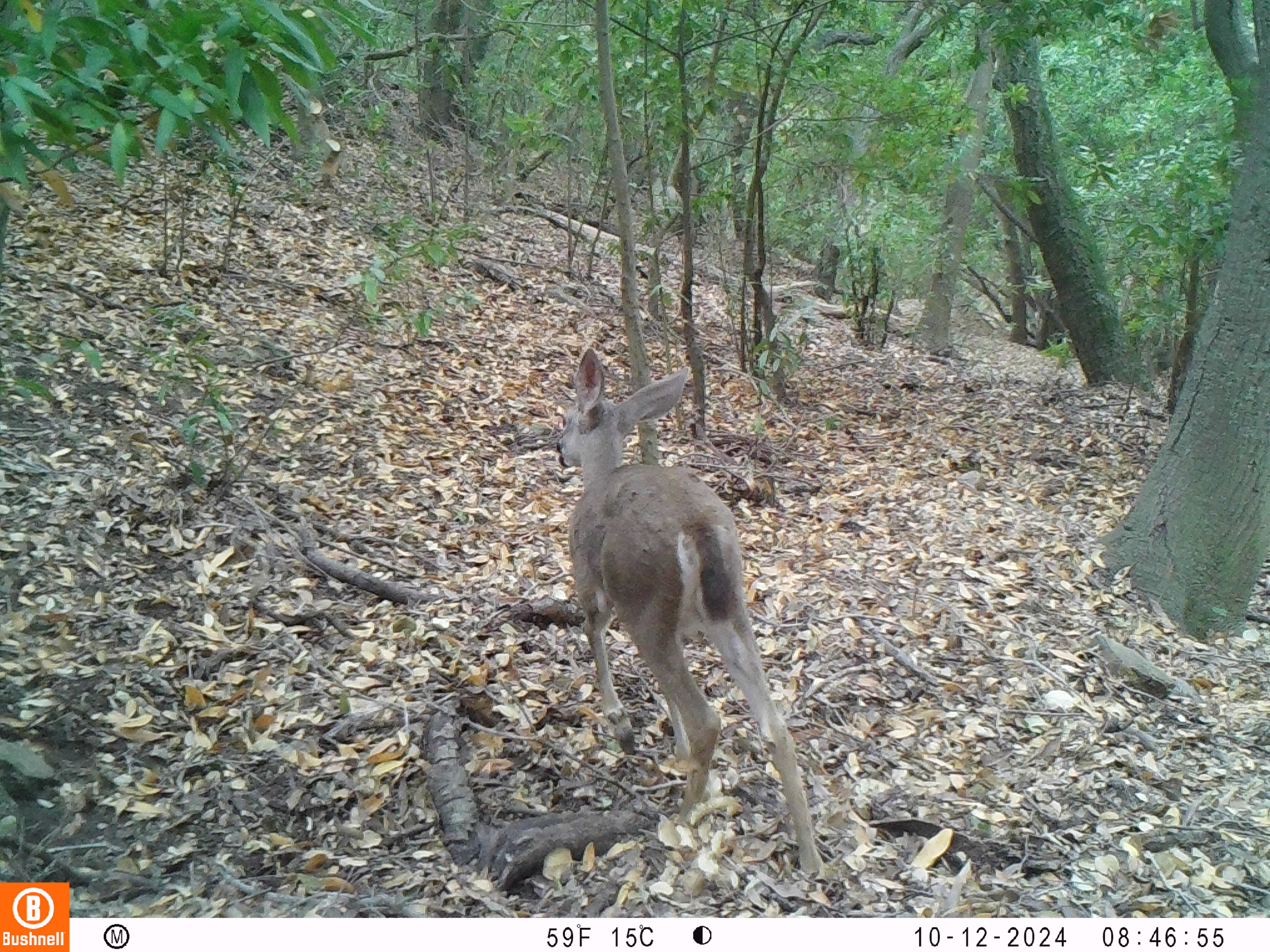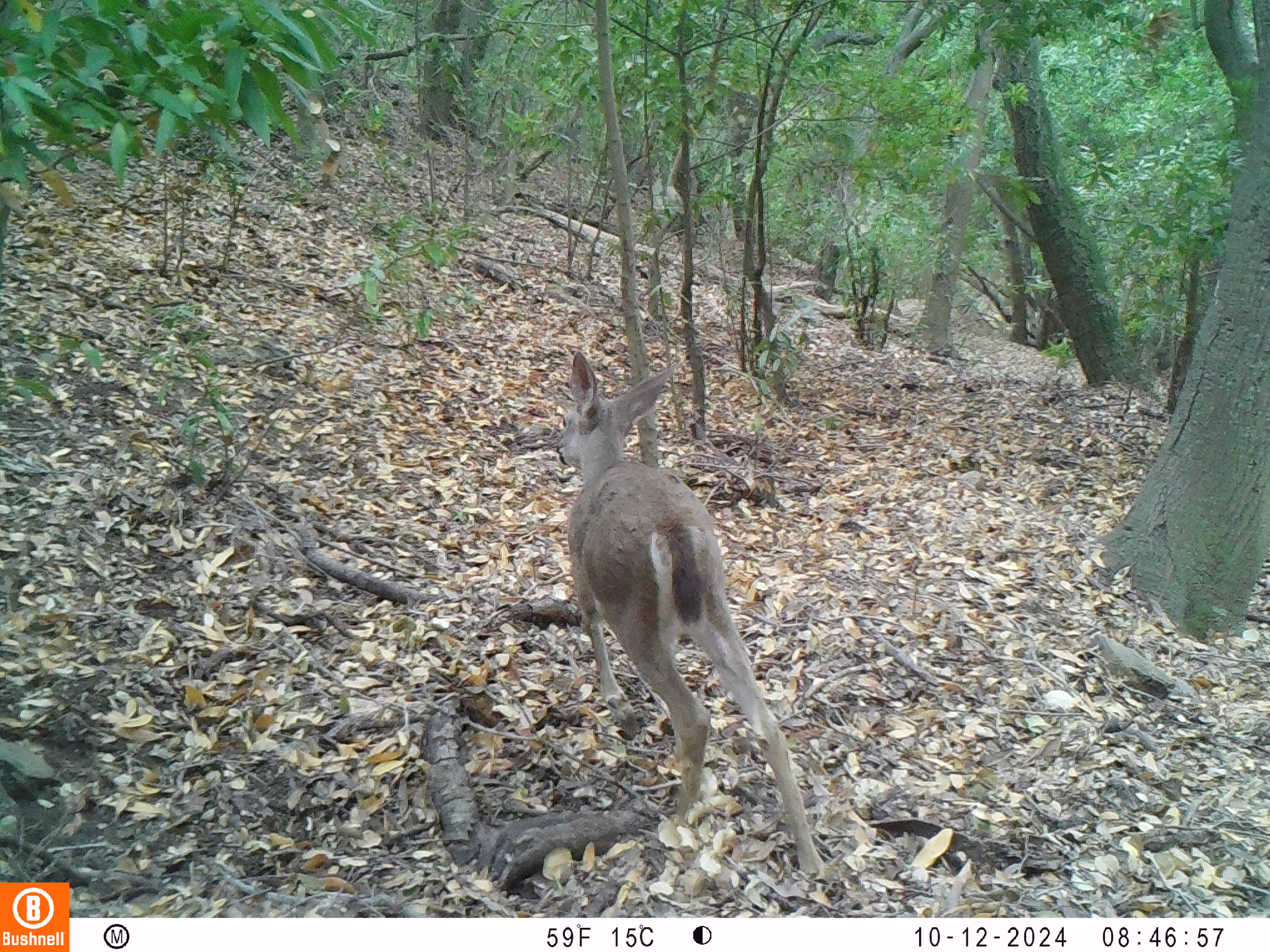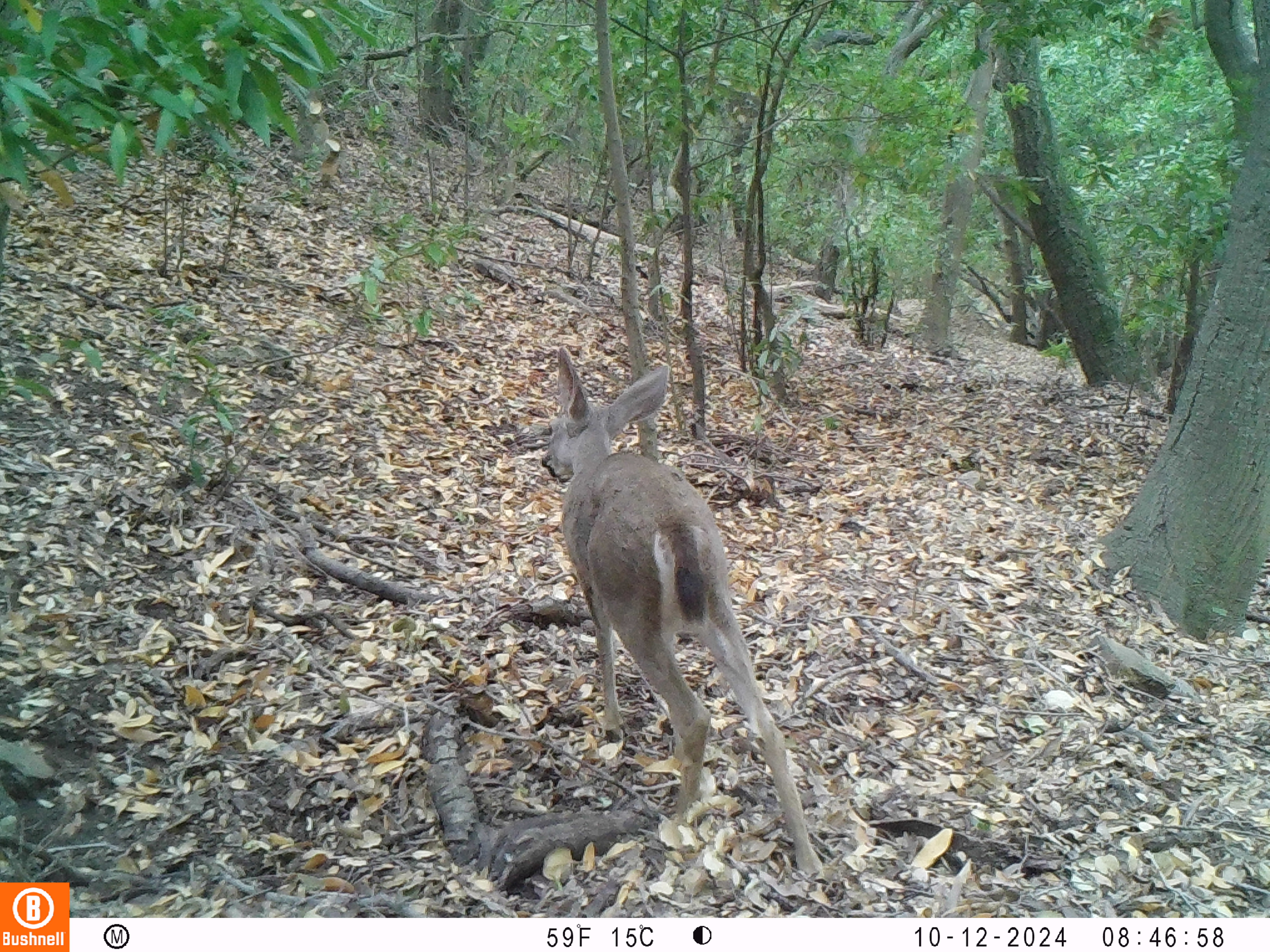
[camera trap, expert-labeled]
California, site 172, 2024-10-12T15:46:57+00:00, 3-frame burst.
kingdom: Animalia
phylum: Chordata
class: Mammalia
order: Artiodactyla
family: Cervidae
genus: Odocoileus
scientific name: Odocoileus hemionus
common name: mule deer